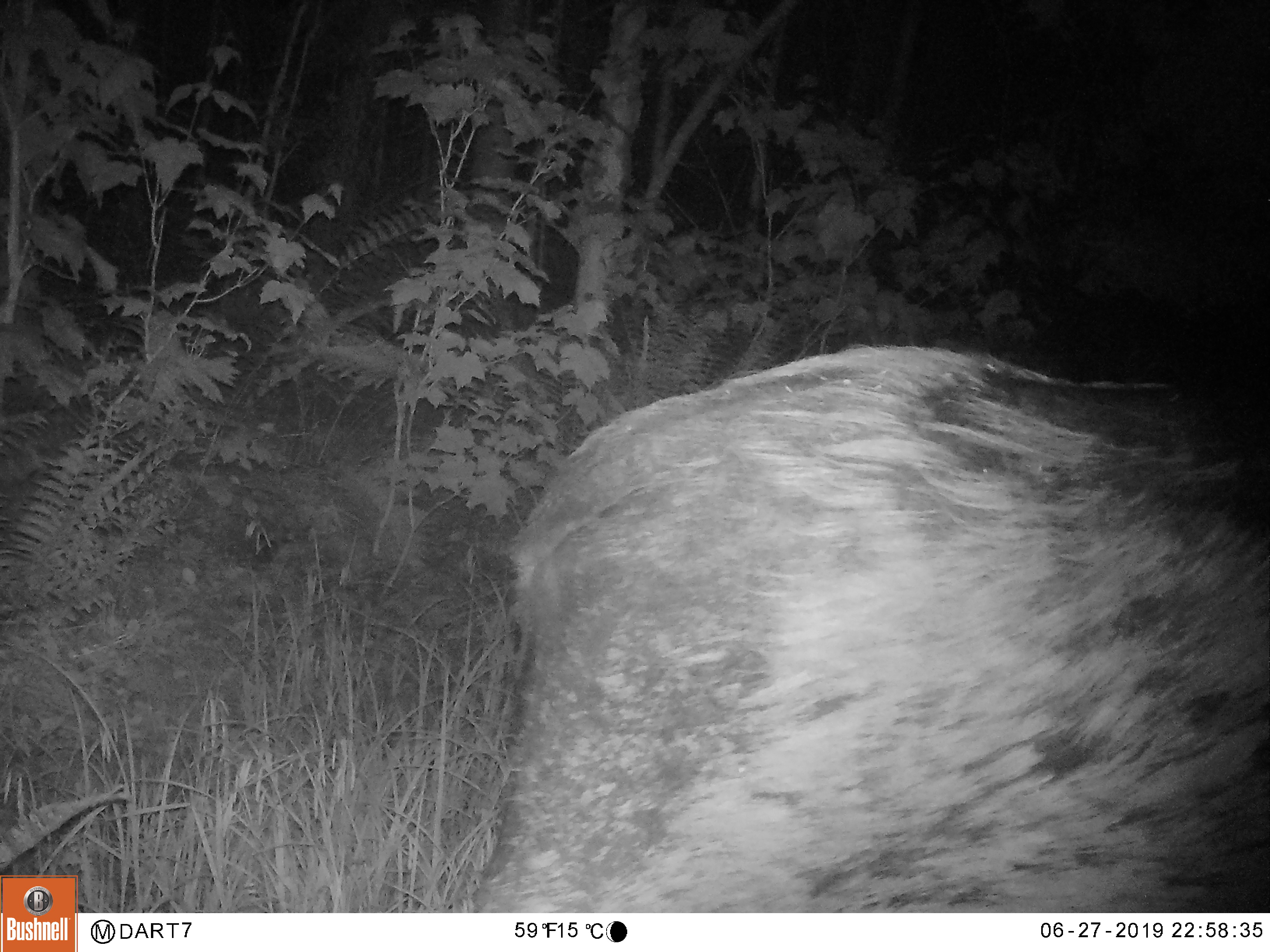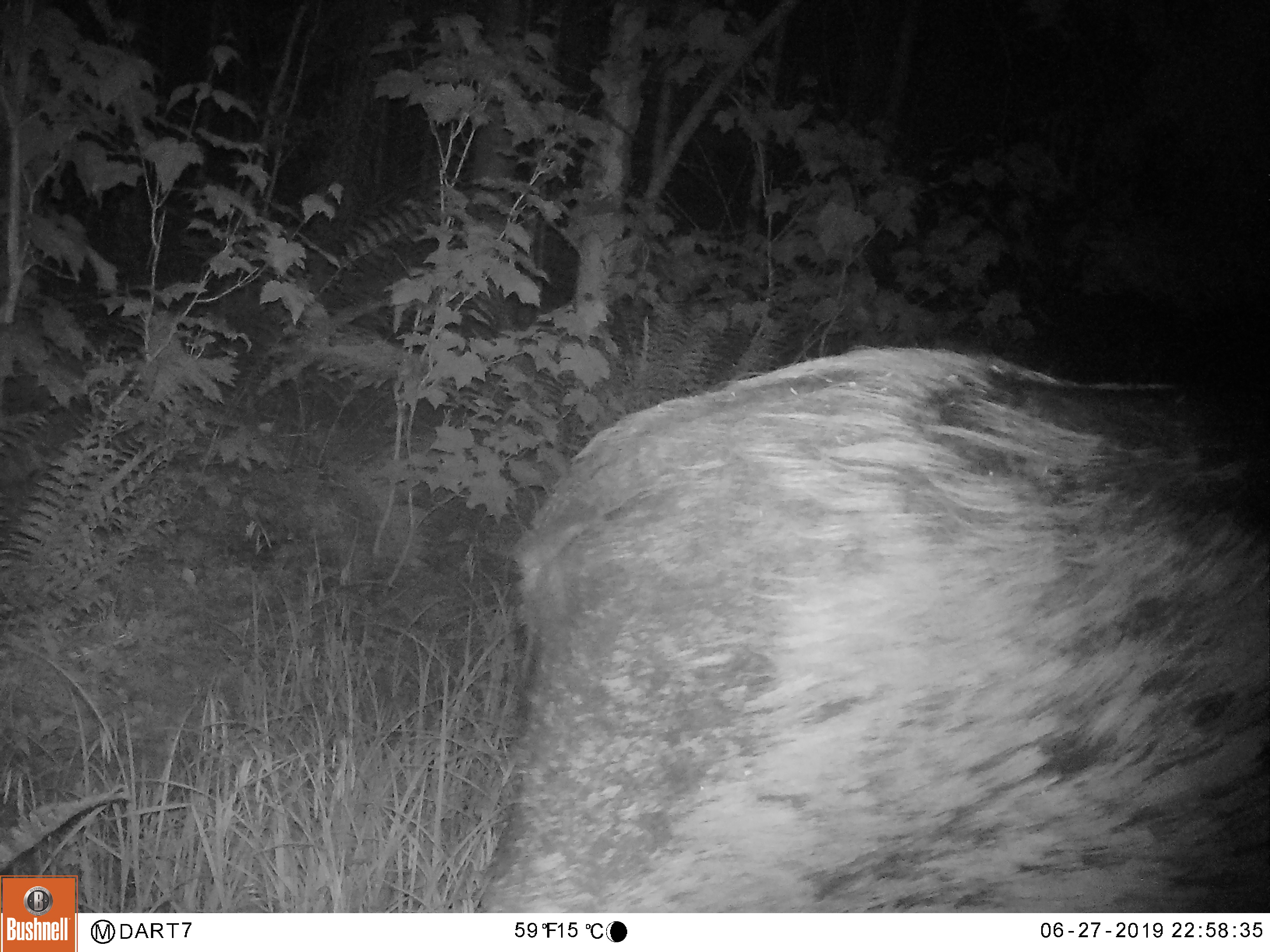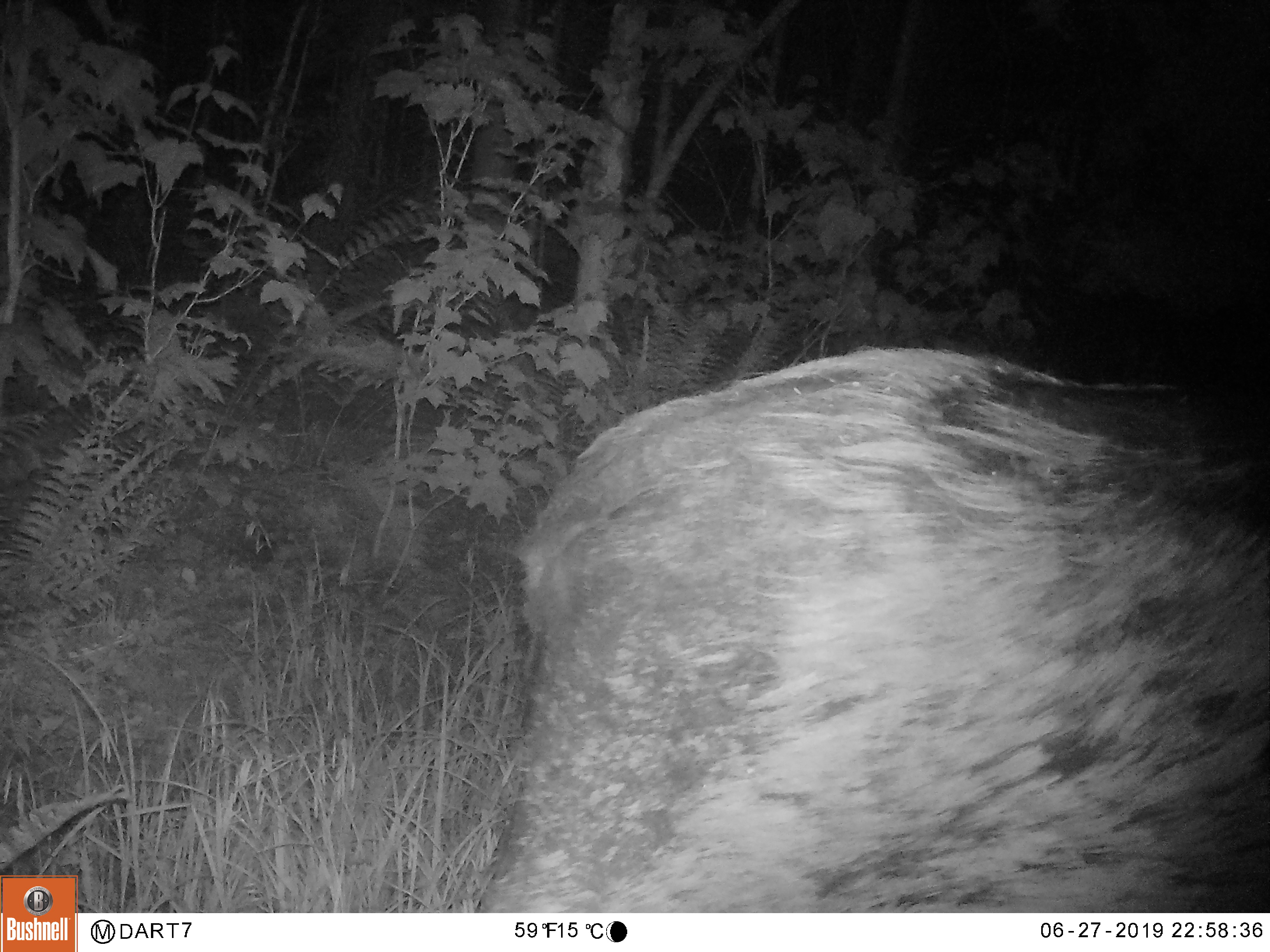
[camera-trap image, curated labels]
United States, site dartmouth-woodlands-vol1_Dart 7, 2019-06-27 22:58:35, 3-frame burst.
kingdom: Animalia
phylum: Chordata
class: Mammalia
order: Artiodactyla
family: Cervidae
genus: Alces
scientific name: Alces alces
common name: moose